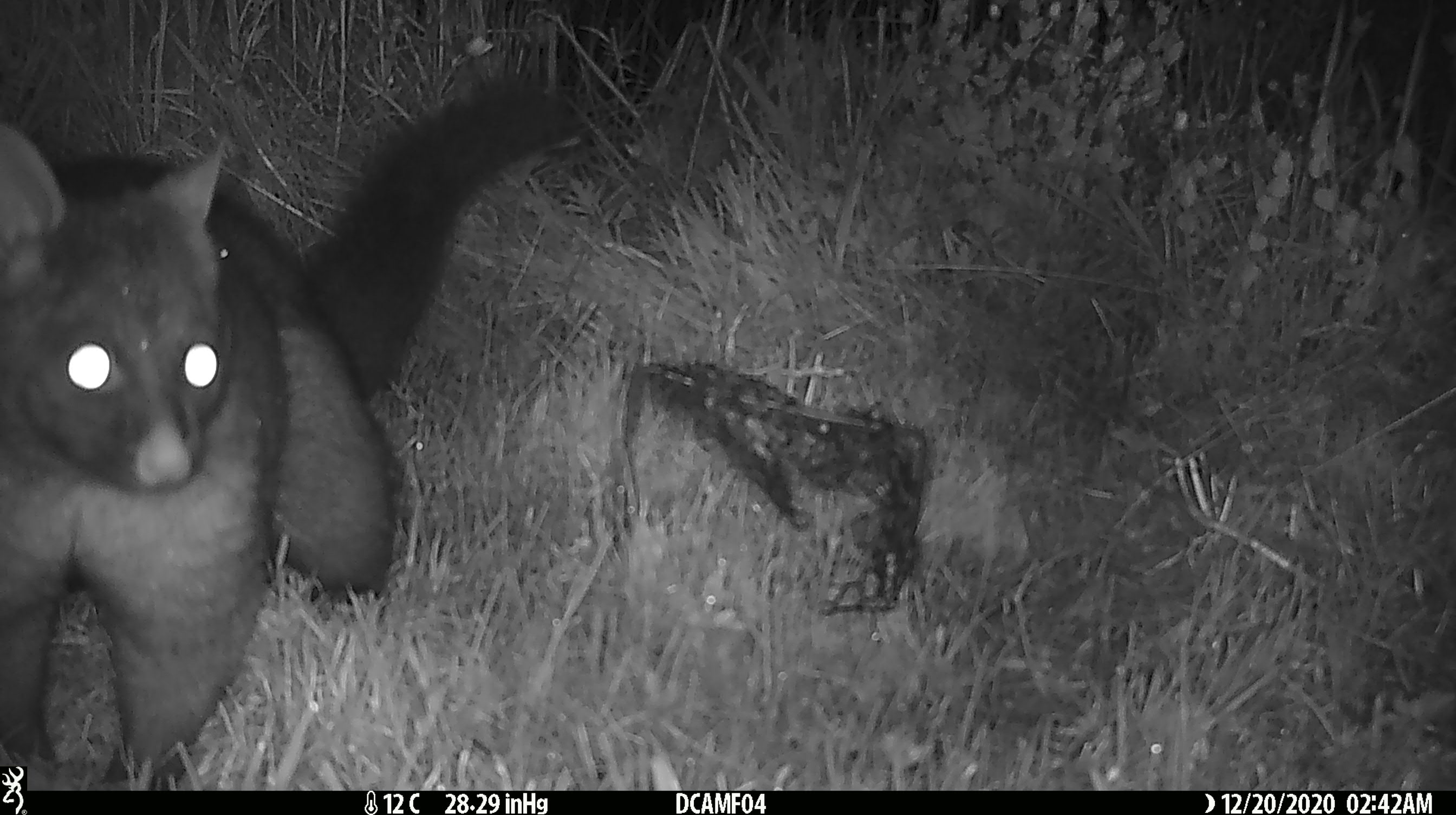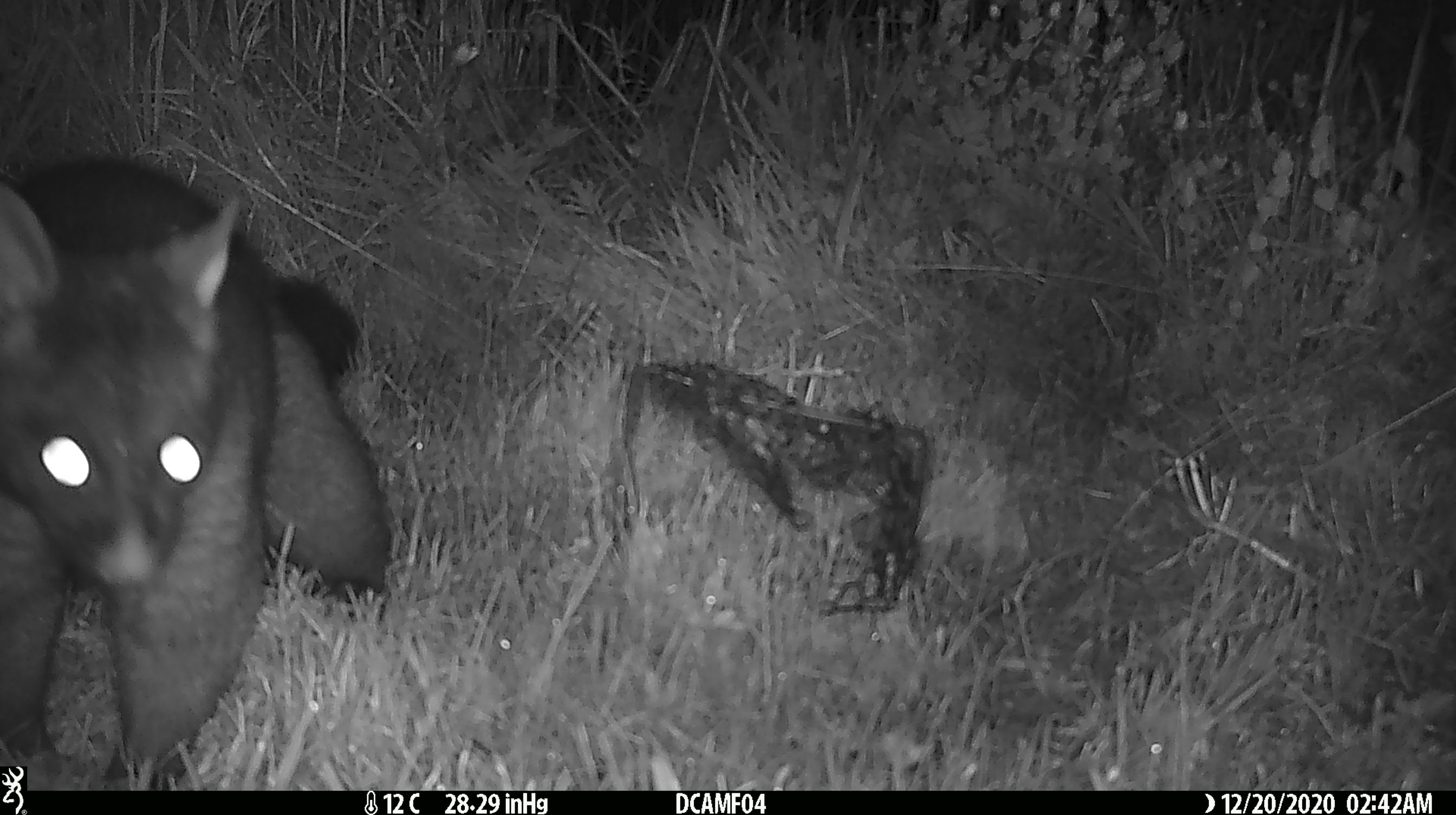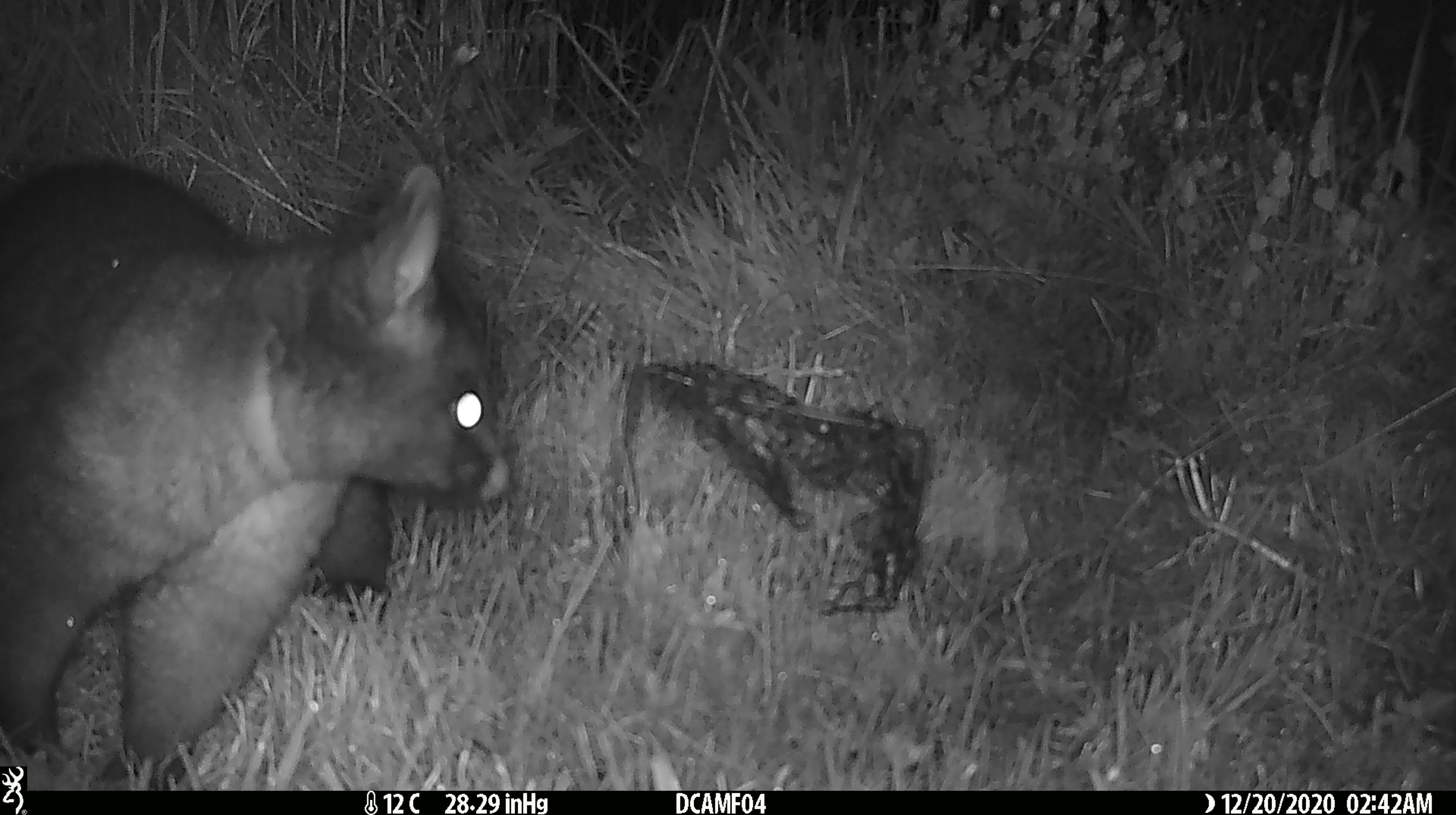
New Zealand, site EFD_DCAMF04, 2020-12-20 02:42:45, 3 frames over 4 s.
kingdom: Animalia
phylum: Chordata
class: Mammalia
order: Diprotodontia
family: Phalangeridae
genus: Trichosurus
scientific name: Trichosurus vulpecula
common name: common brushtail possum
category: possum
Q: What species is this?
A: Possum (common brushtail possum) (Trichosurus vulpecula).